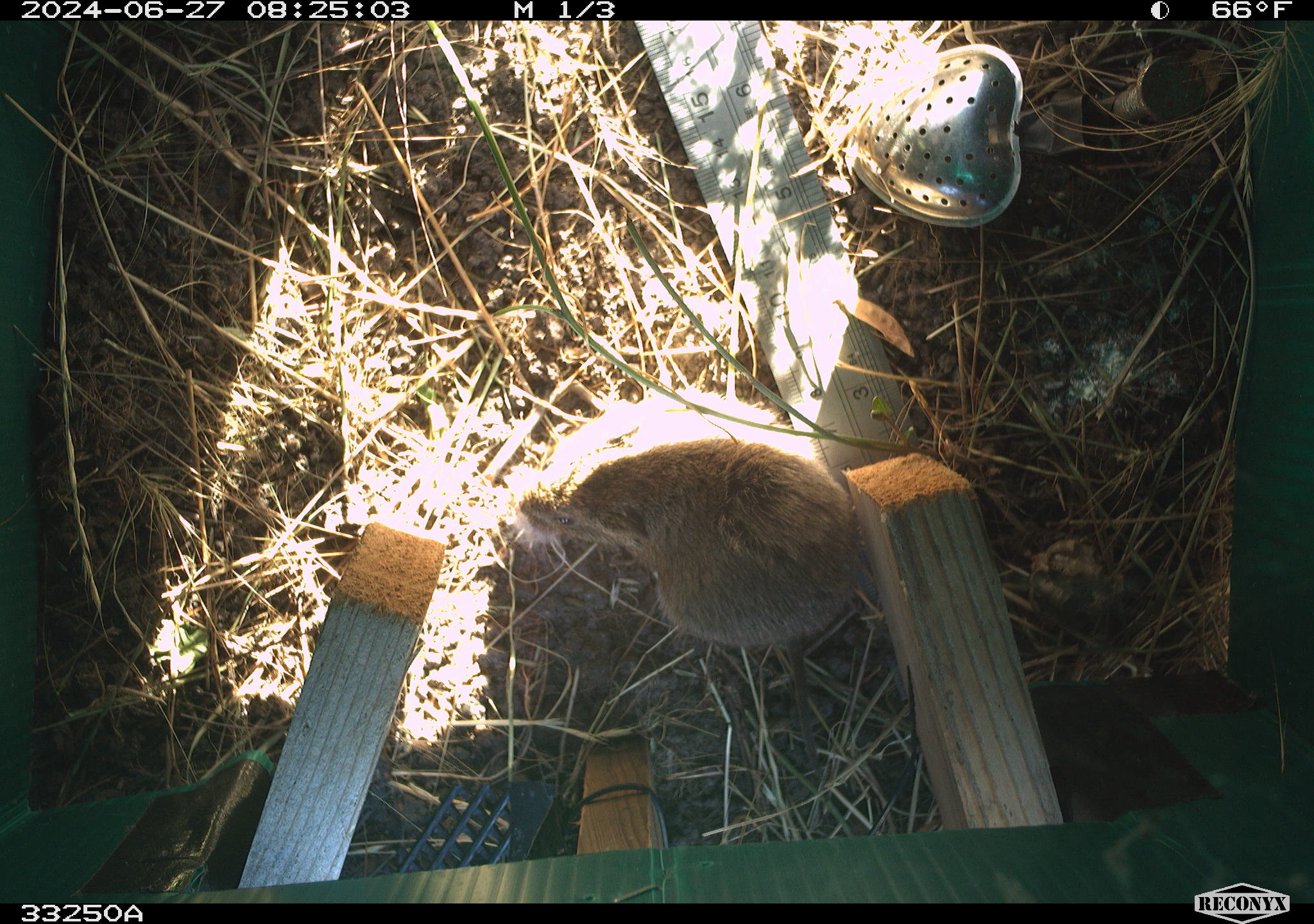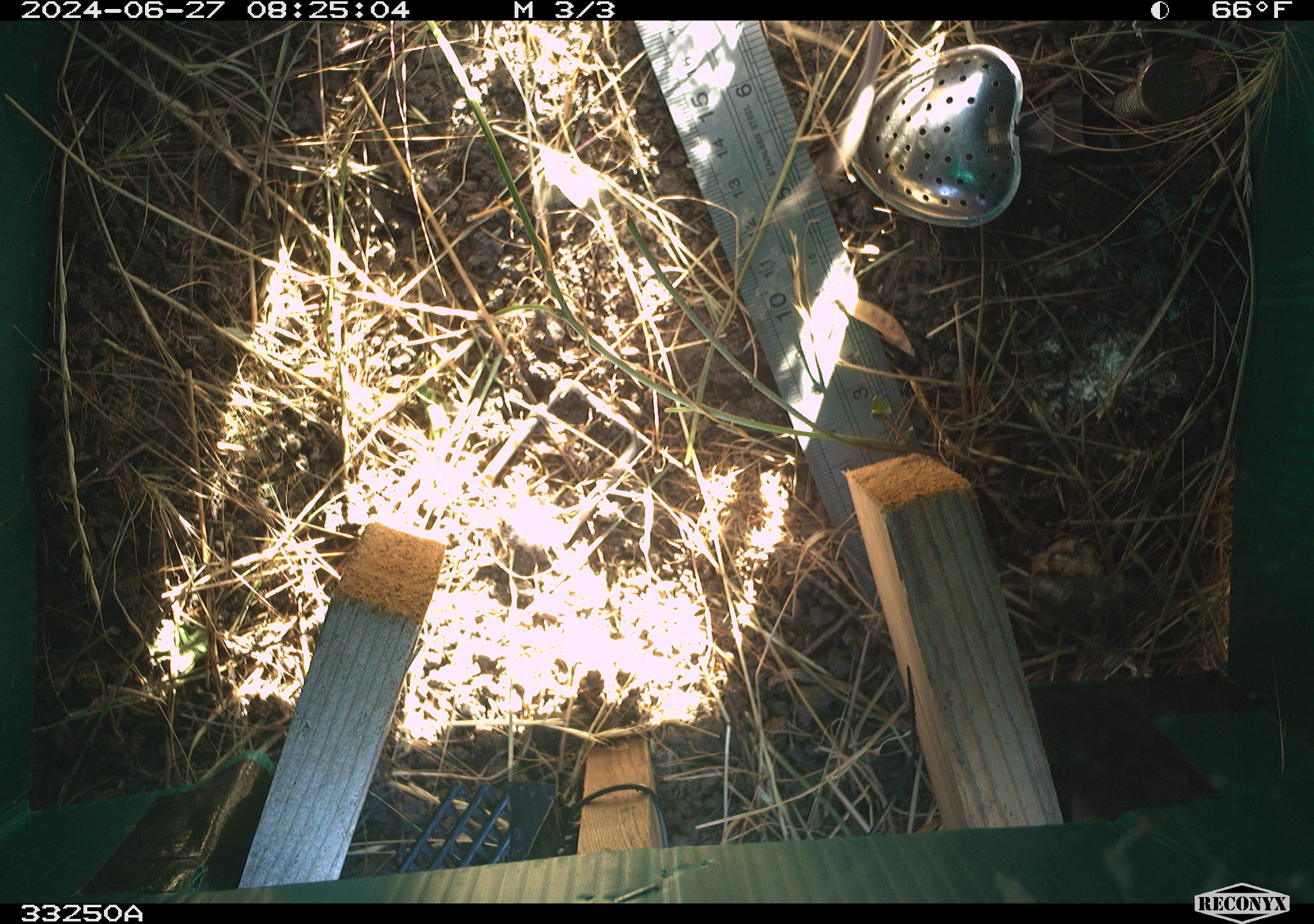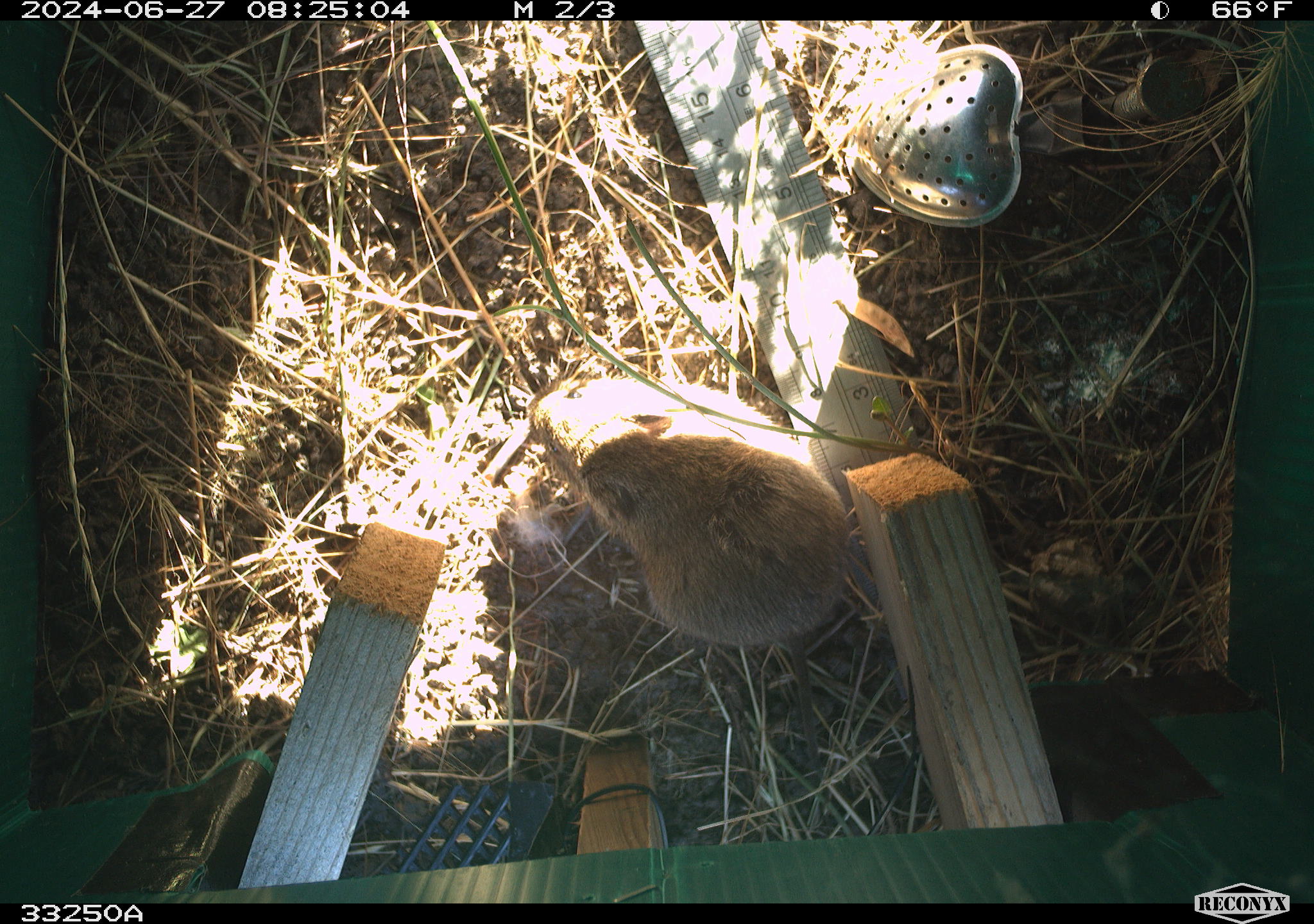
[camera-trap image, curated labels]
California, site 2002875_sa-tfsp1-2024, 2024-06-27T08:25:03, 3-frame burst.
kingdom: Animalia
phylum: Chordata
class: Mammalia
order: Rodentia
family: Cricetidae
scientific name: Arvicolinae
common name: voles, lemmings, and muskrats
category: arvicolinae subfamily